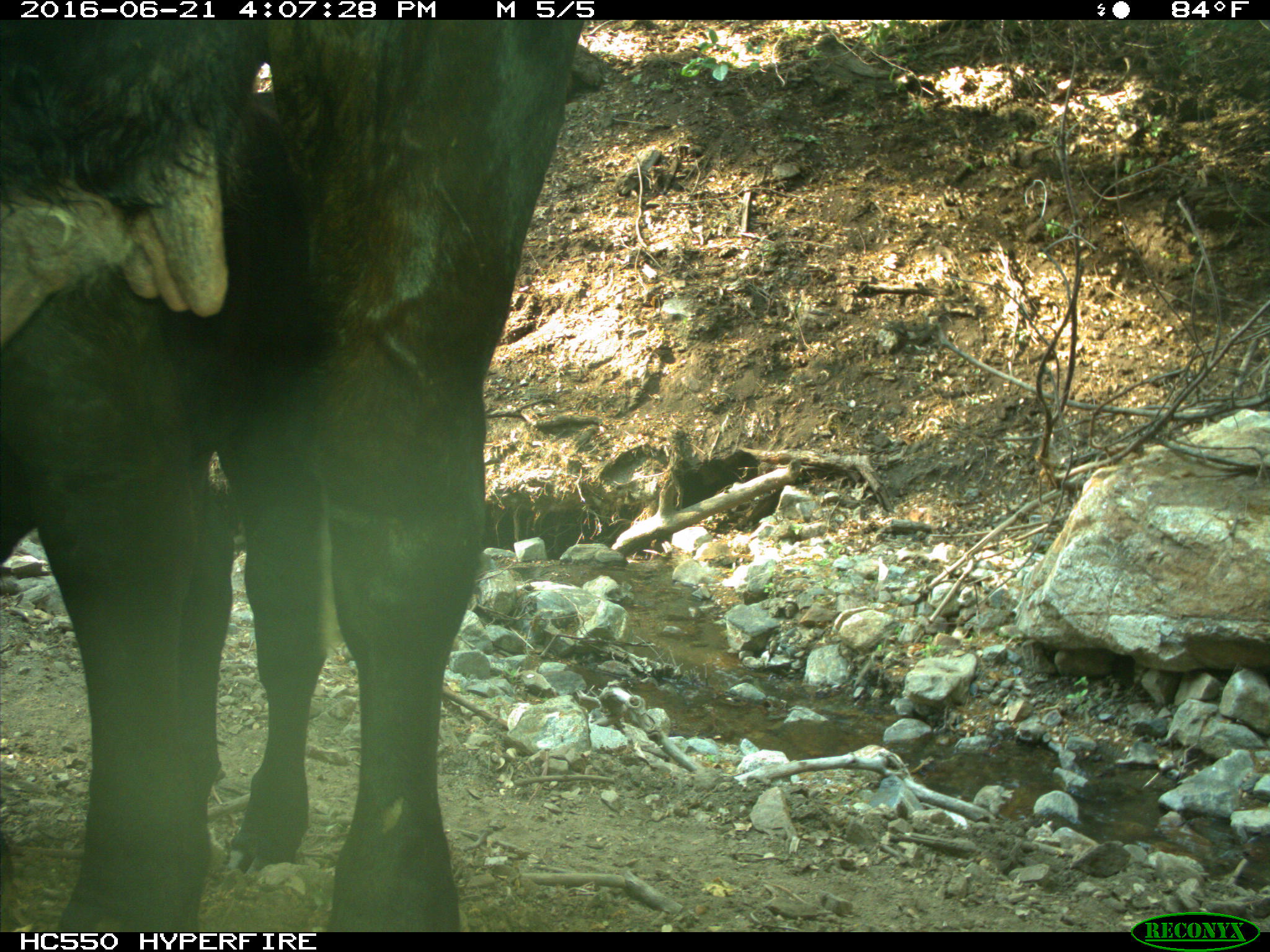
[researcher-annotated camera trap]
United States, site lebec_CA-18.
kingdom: Animalia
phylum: Chordata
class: Mammalia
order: Artiodactyla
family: Bovidae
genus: Bos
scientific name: Bos taurus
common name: domestic cow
Bos taurus (domestic cow).